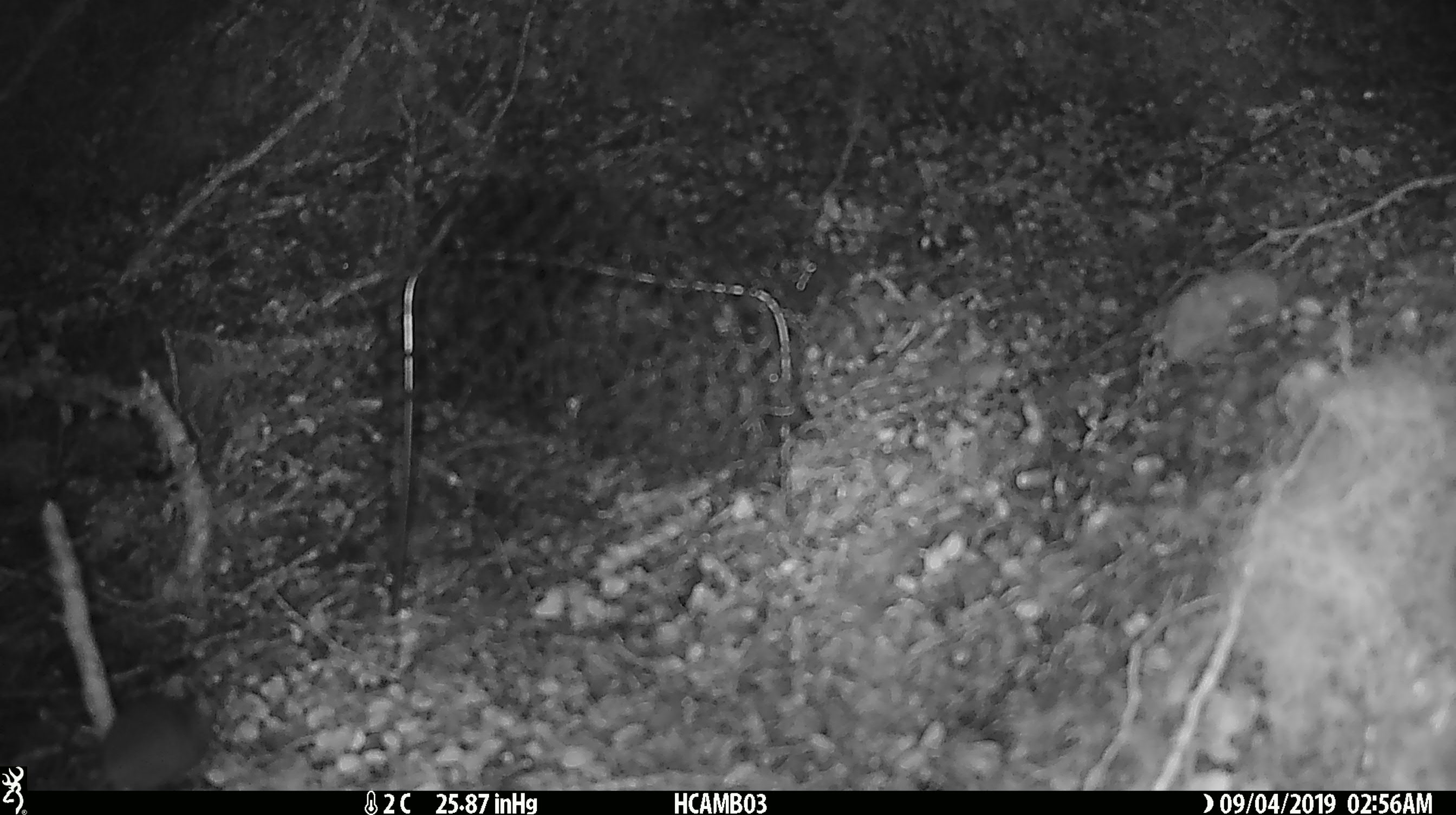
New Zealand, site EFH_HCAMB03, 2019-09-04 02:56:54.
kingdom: Animalia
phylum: Chordata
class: Mammalia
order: Rodentia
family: Muridae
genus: Mus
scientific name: Mus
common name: mouse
Mouse (Mus).